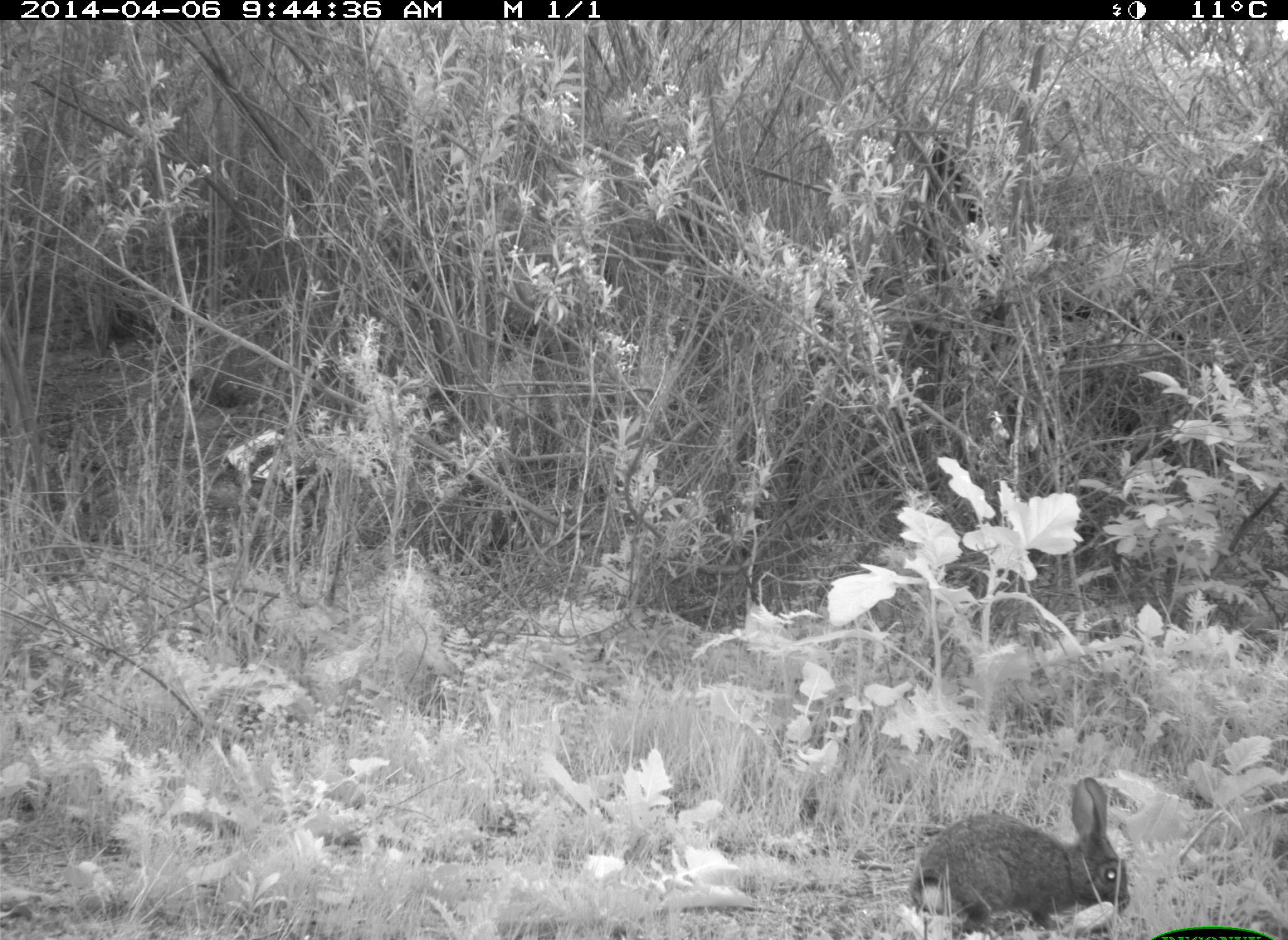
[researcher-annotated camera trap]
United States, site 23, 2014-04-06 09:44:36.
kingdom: Animalia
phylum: Chordata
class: Mammalia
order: Lagomorpha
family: Leporidae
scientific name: Leporidae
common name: rabbits and hares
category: rabbit